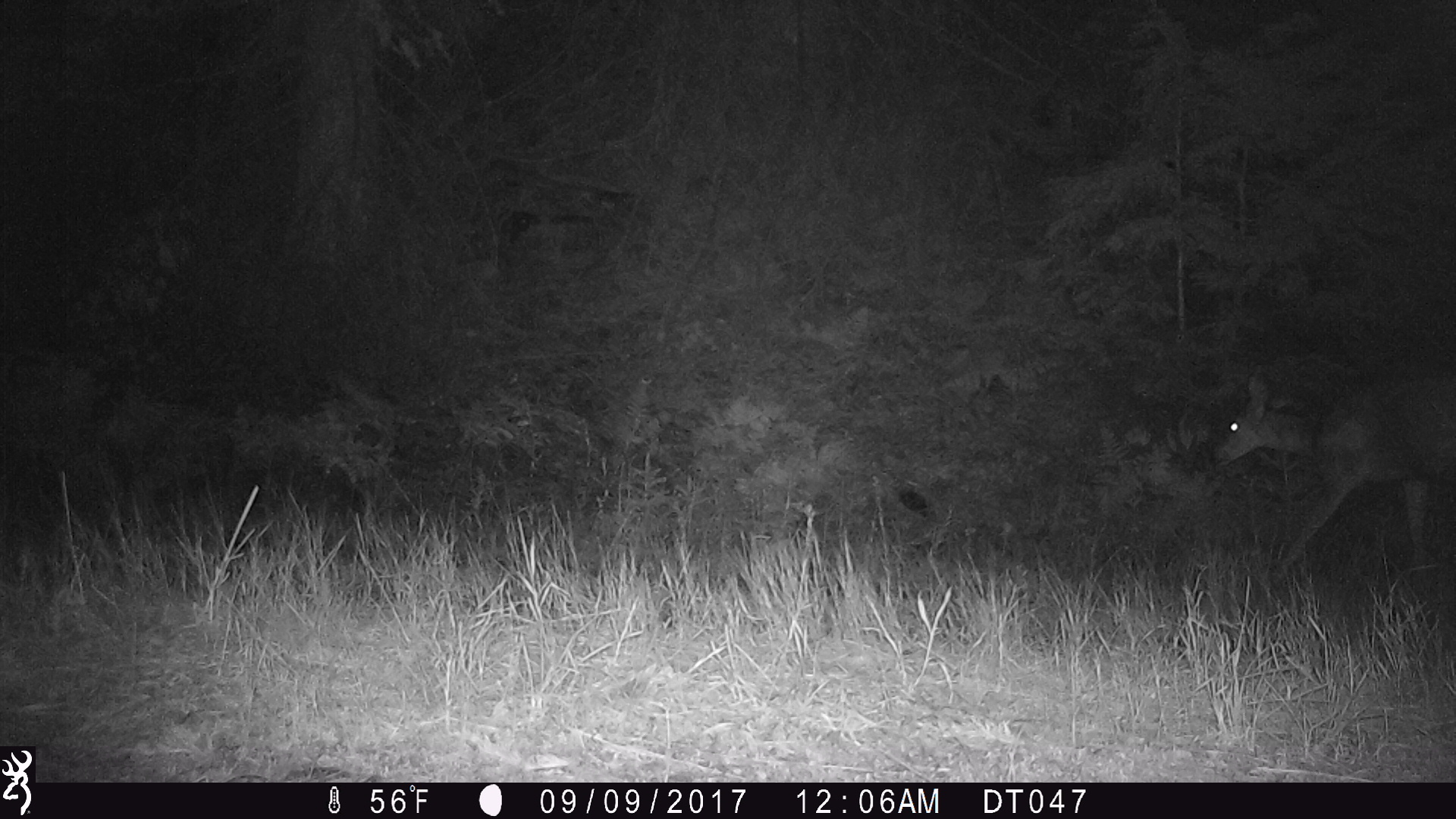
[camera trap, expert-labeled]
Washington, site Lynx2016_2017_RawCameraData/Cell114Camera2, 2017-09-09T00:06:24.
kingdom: Animalia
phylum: Chordata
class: Mammalia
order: Artiodactyla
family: Cervidae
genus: Odocoileus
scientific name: Odocoileus hemionus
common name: mule deer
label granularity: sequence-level